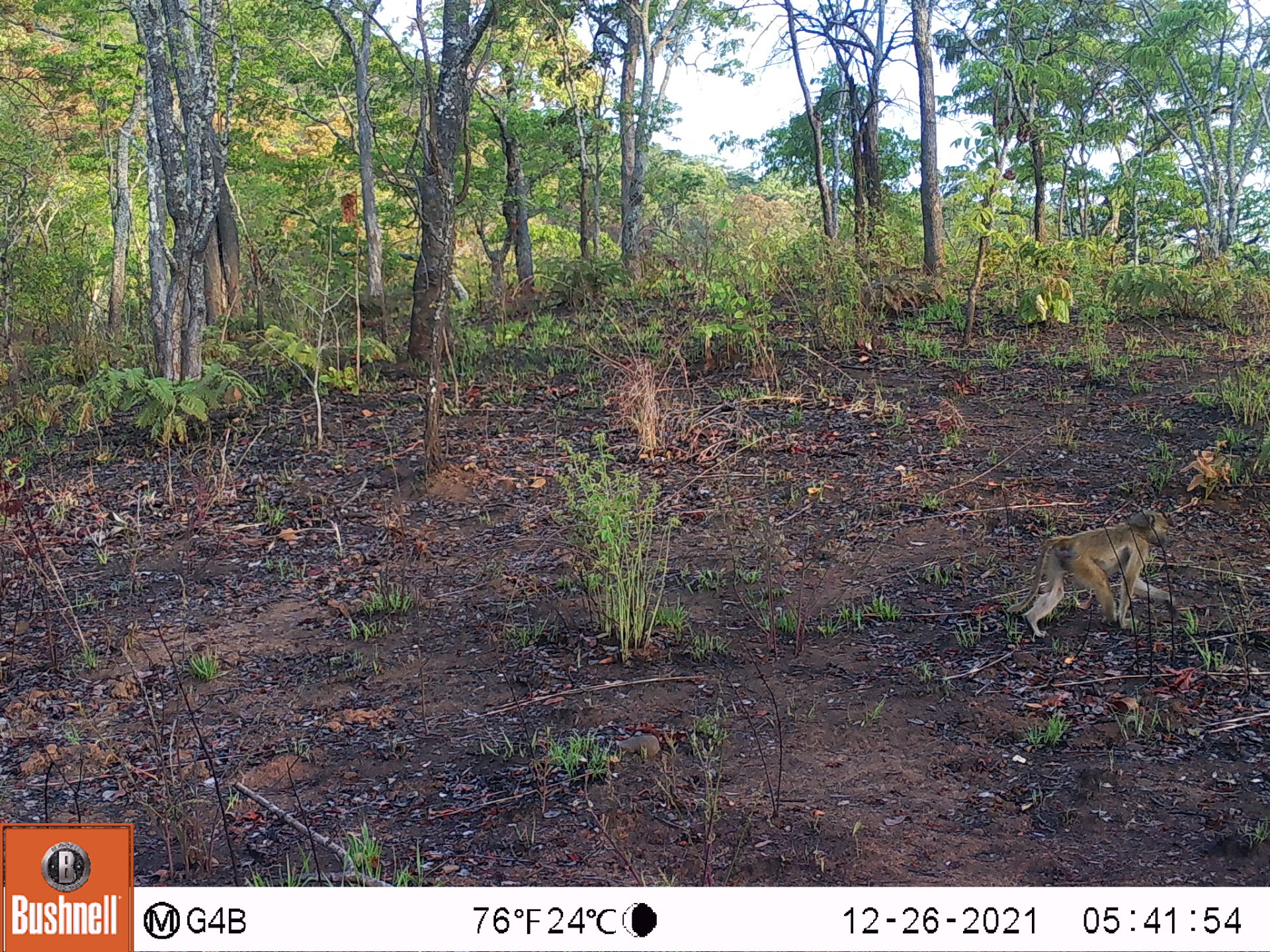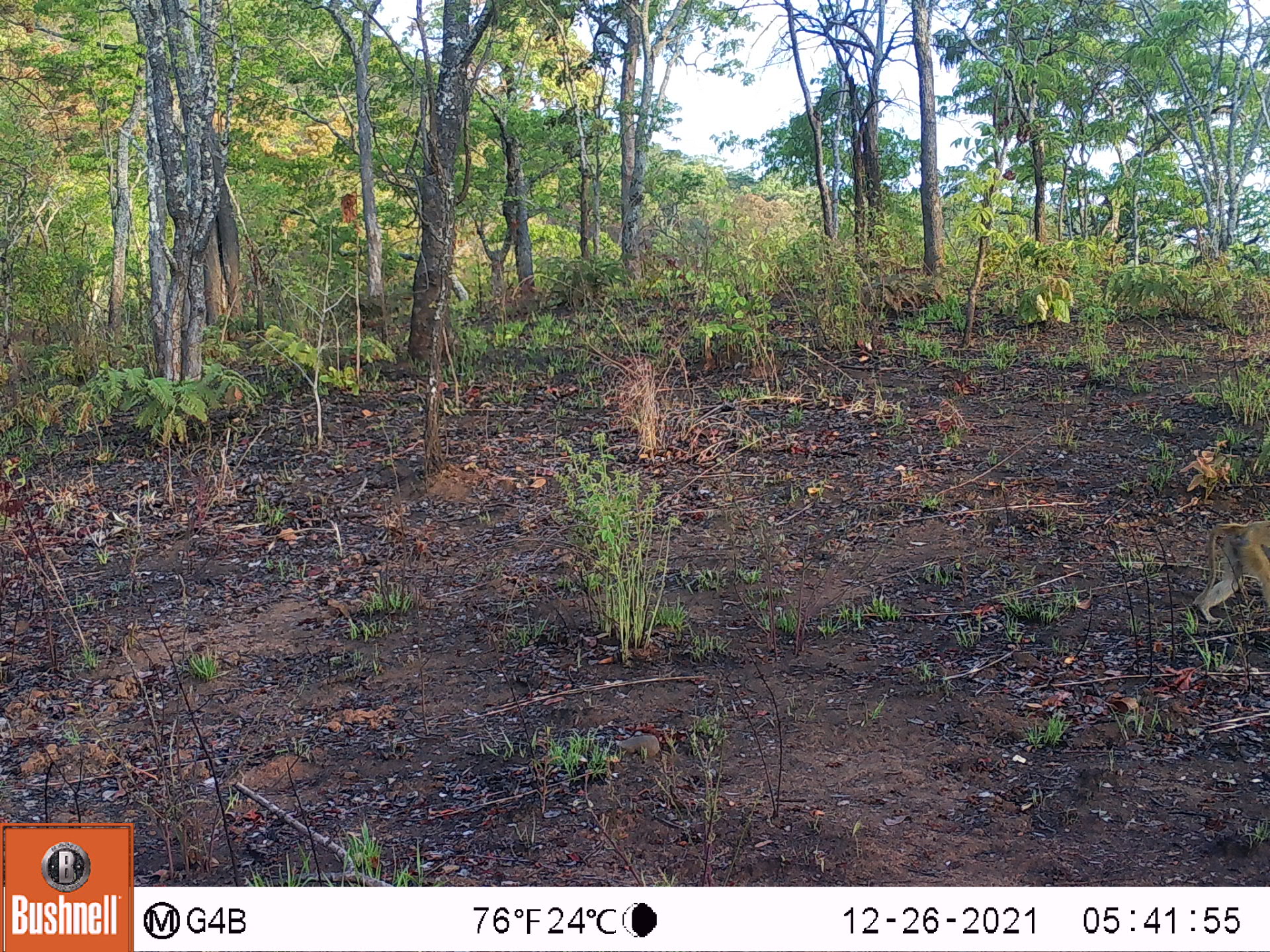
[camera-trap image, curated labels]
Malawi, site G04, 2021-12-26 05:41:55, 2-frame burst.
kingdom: Animalia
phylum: Chordata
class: Mammalia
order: Primates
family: Cercopithecidae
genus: Papio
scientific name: Papio cynocephalus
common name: yellow baboon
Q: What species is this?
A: Yellow baboon (Papio cynocephalus).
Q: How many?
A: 1.